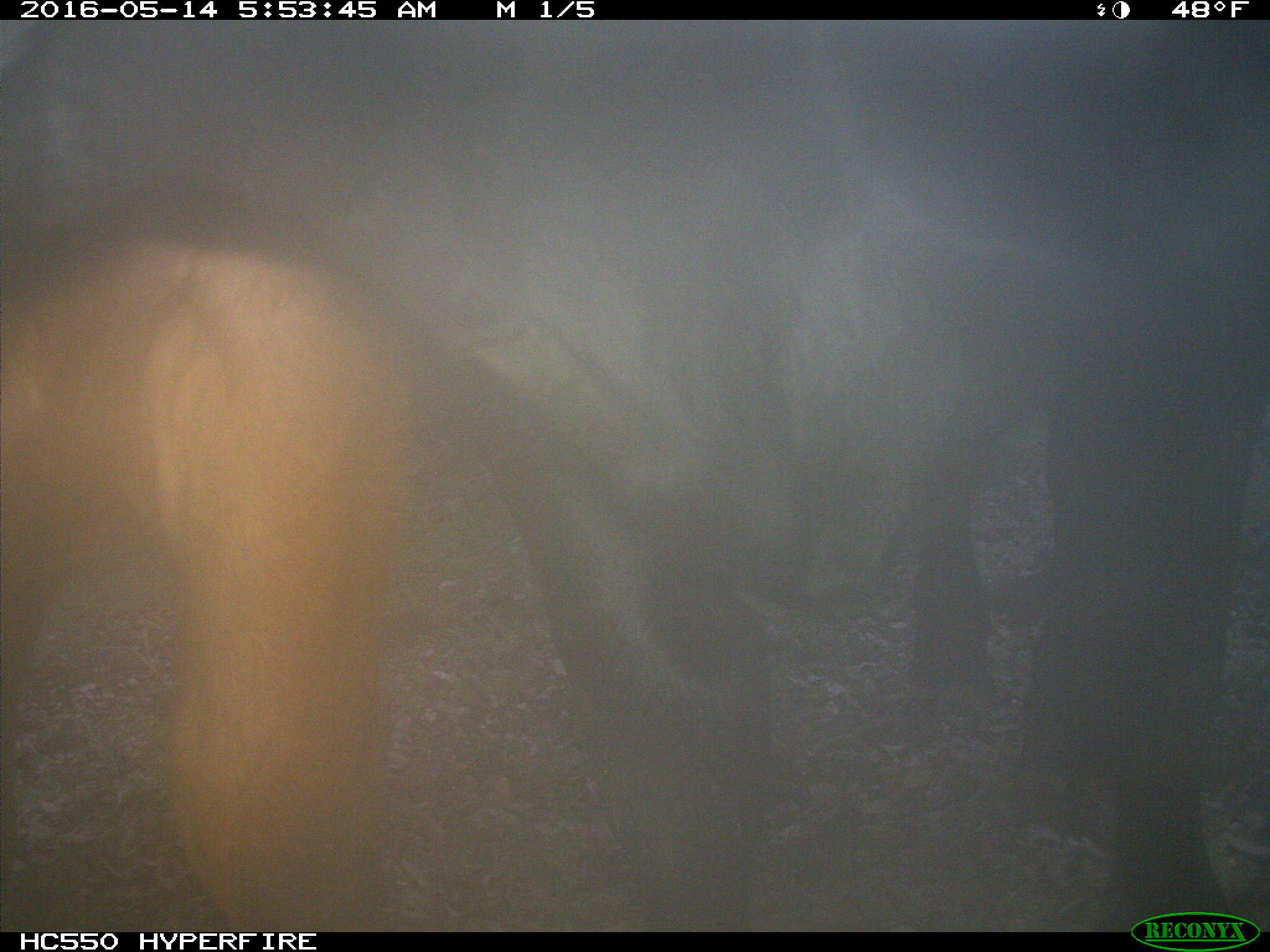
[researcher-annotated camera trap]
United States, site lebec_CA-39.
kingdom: Animalia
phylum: Chordata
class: Mammalia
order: Artiodactyla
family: Bovidae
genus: Bos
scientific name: Bos taurus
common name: domestic cow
Bos taurus (domestic cow).